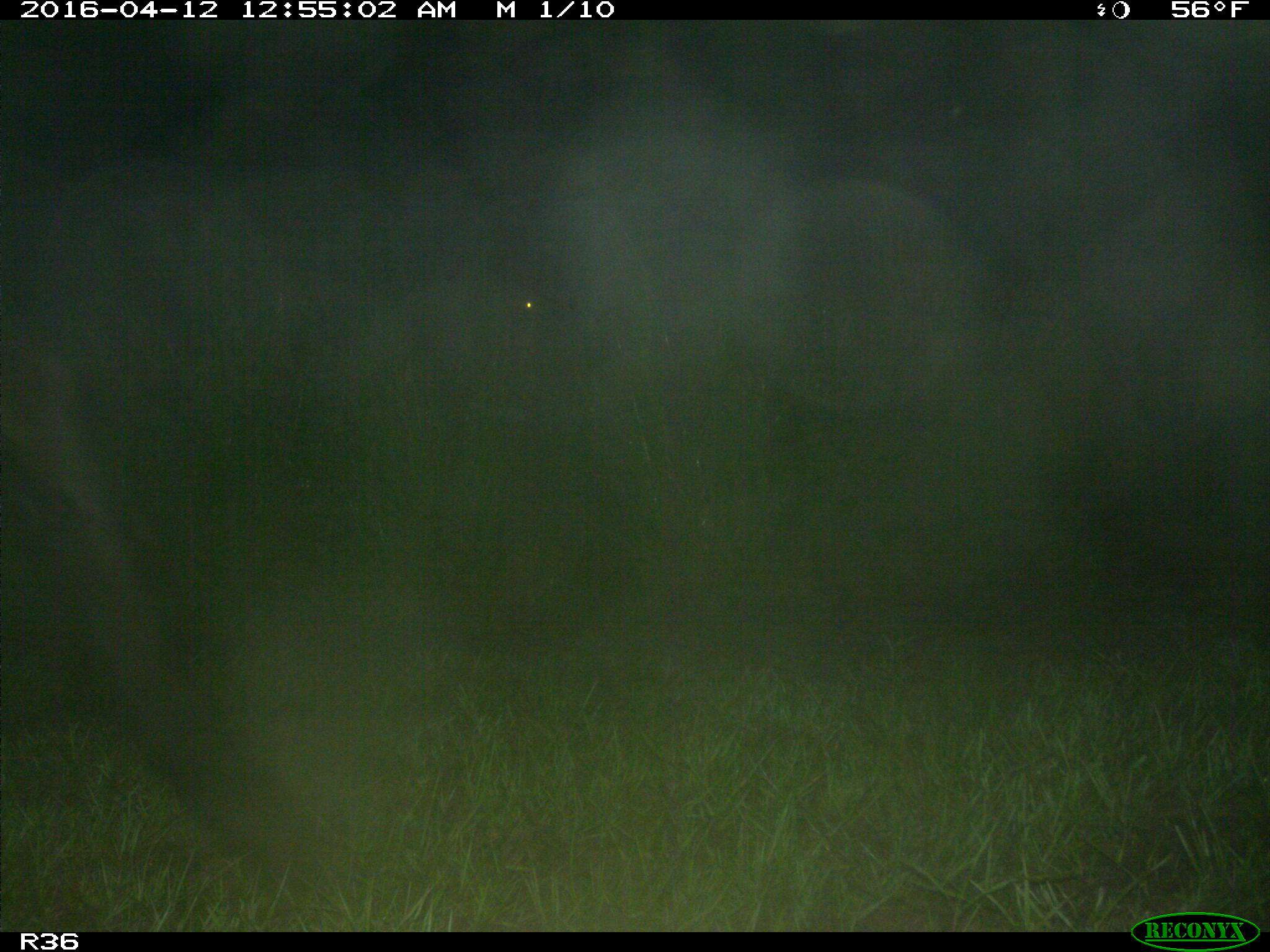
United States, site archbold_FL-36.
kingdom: Animalia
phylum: Chordata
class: Mammalia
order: Artiodactyla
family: Bovidae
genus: Bos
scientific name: Bos taurus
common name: domestic cow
Bos taurus (domestic cow).